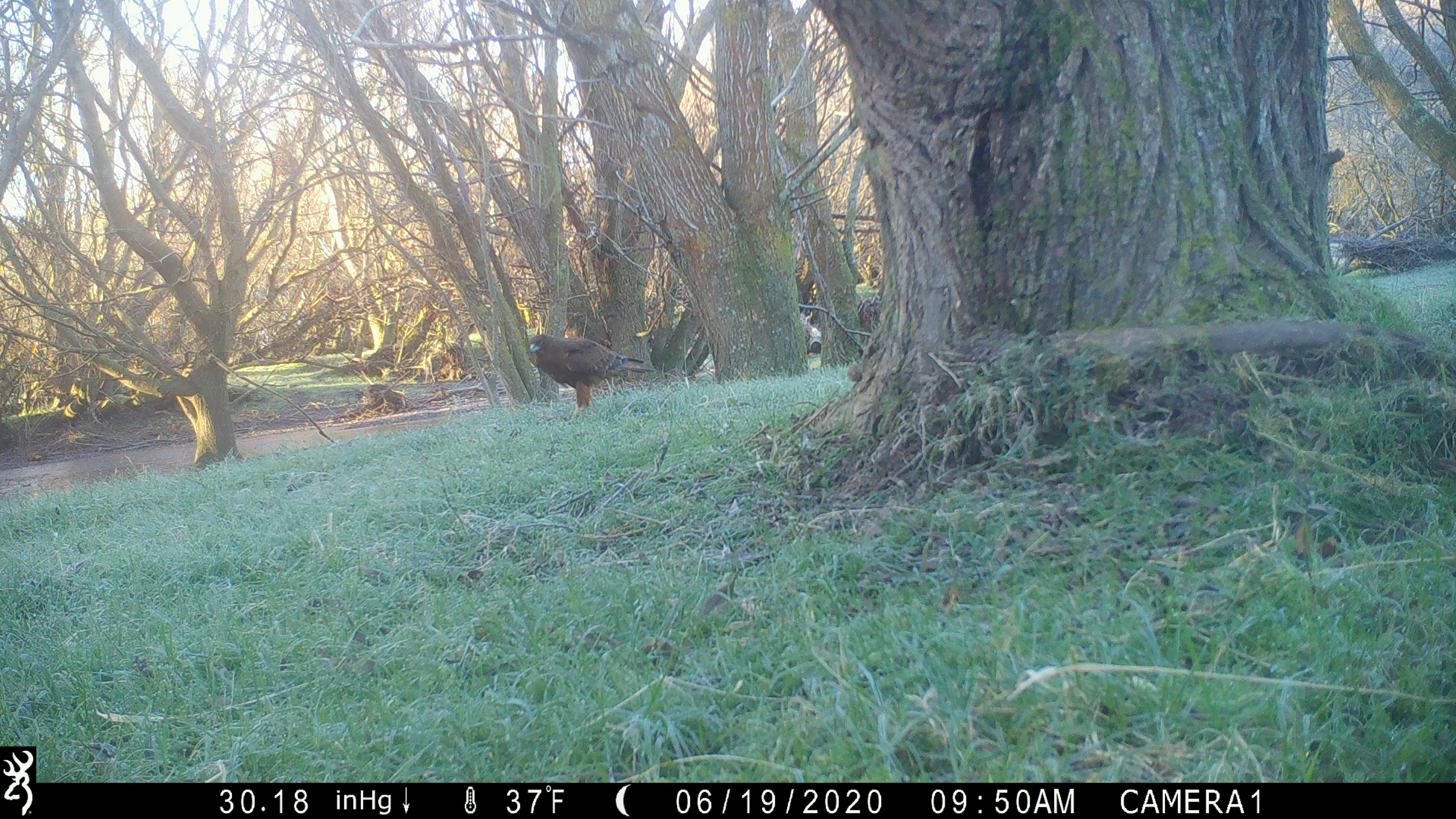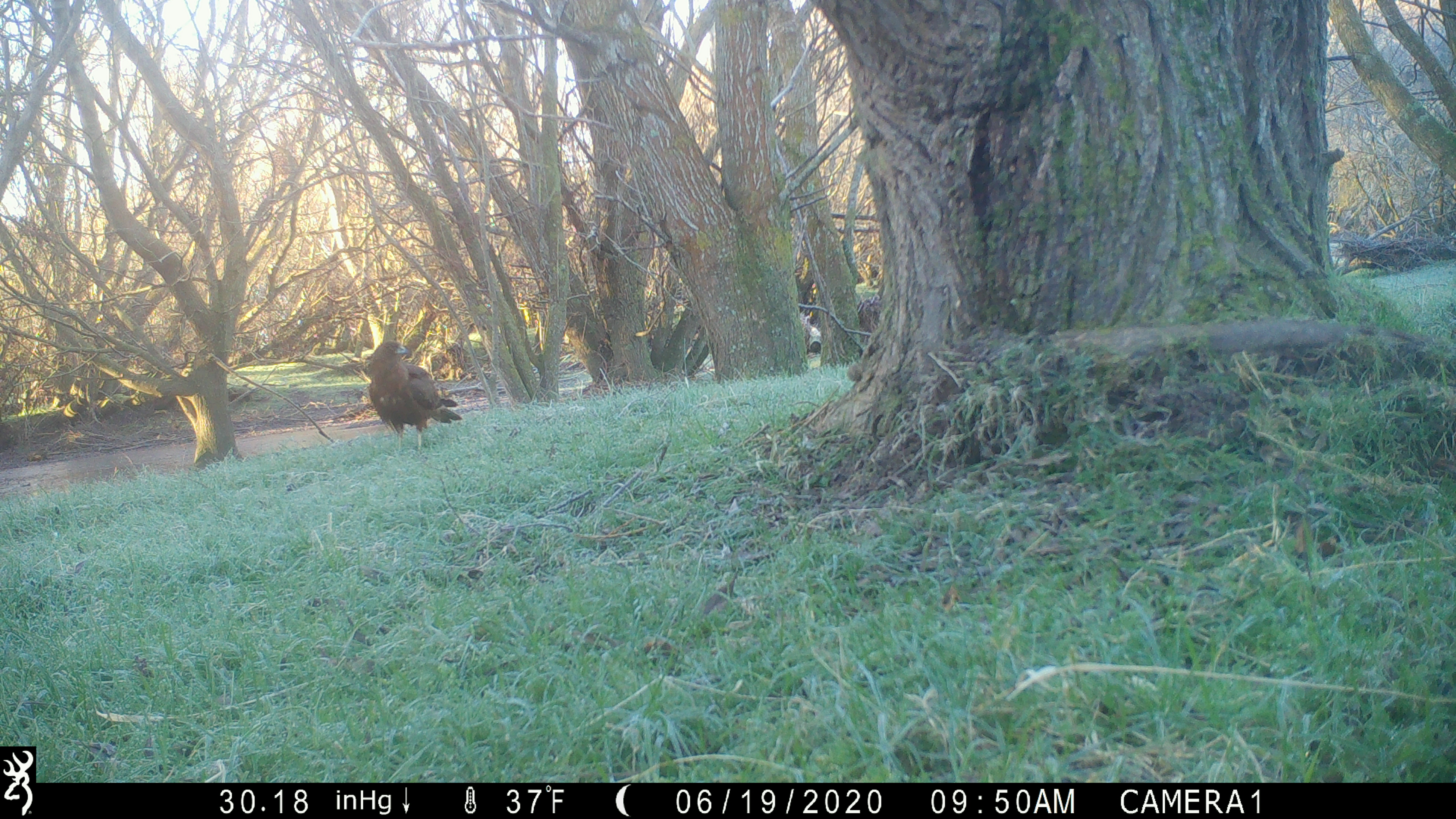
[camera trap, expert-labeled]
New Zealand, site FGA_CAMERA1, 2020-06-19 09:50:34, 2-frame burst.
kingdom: Animalia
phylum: Chordata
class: Aves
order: Accipitriformes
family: Accipitridae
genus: Circus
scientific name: Circus approximans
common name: swamp harrier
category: harrier